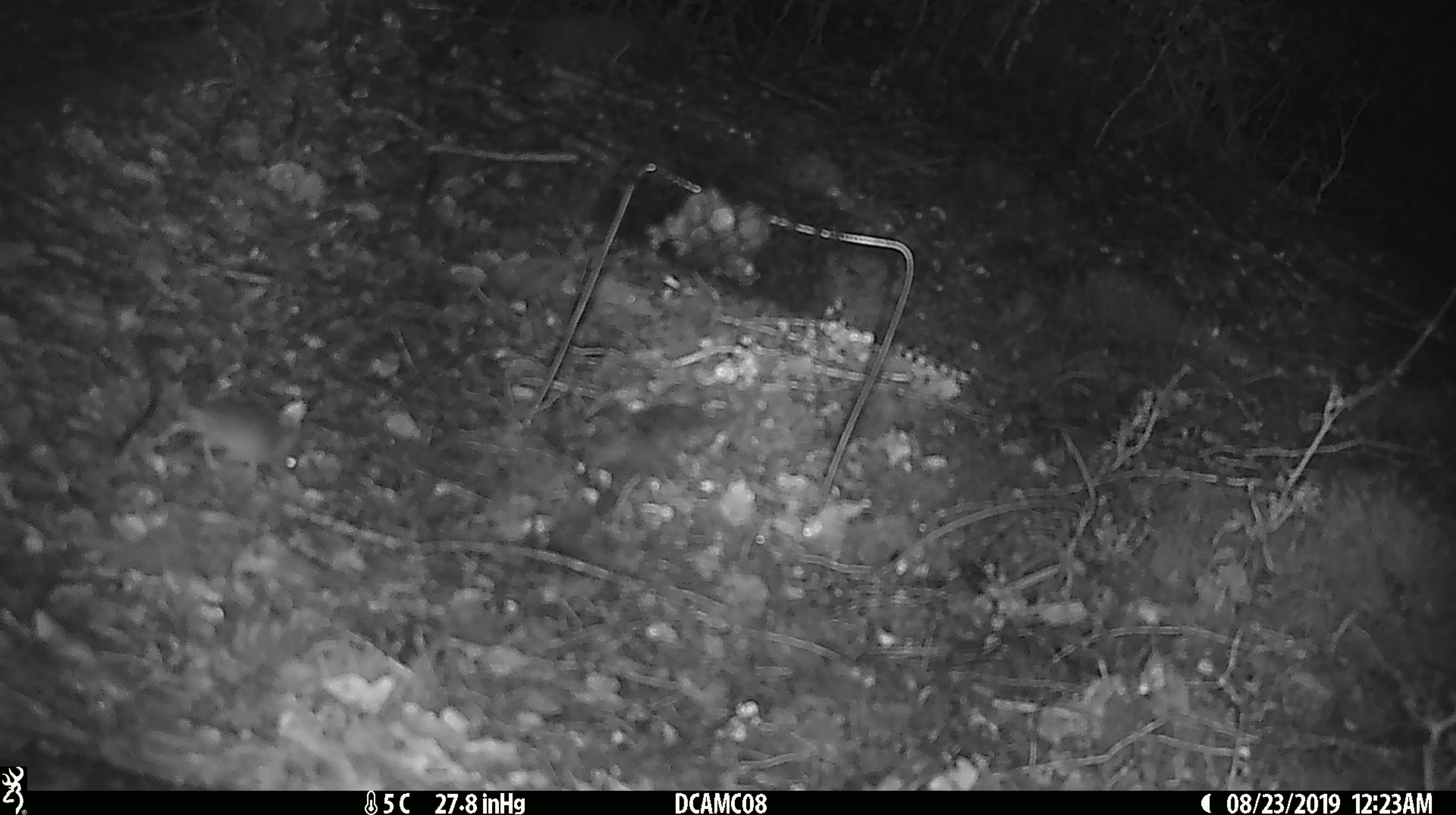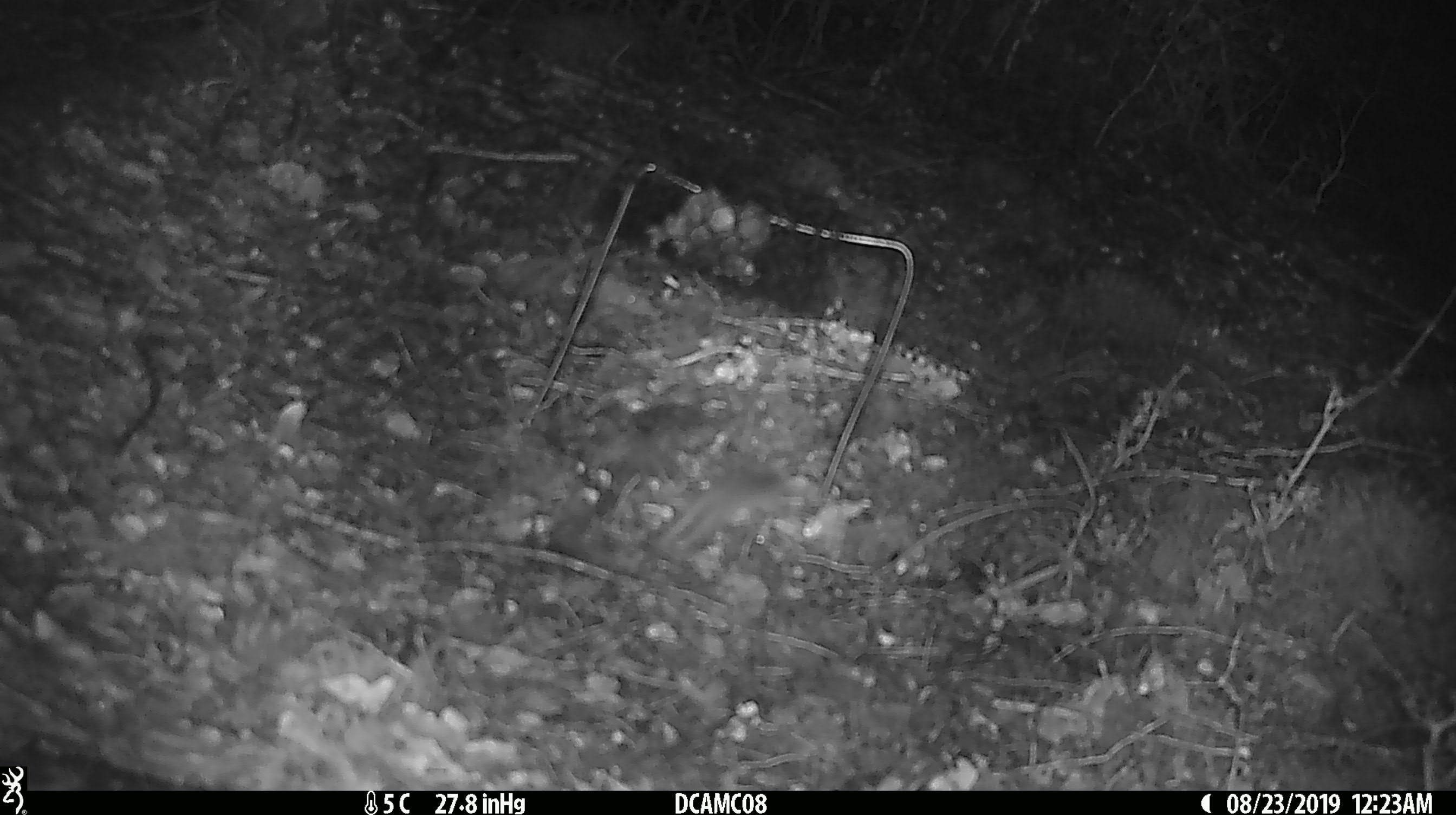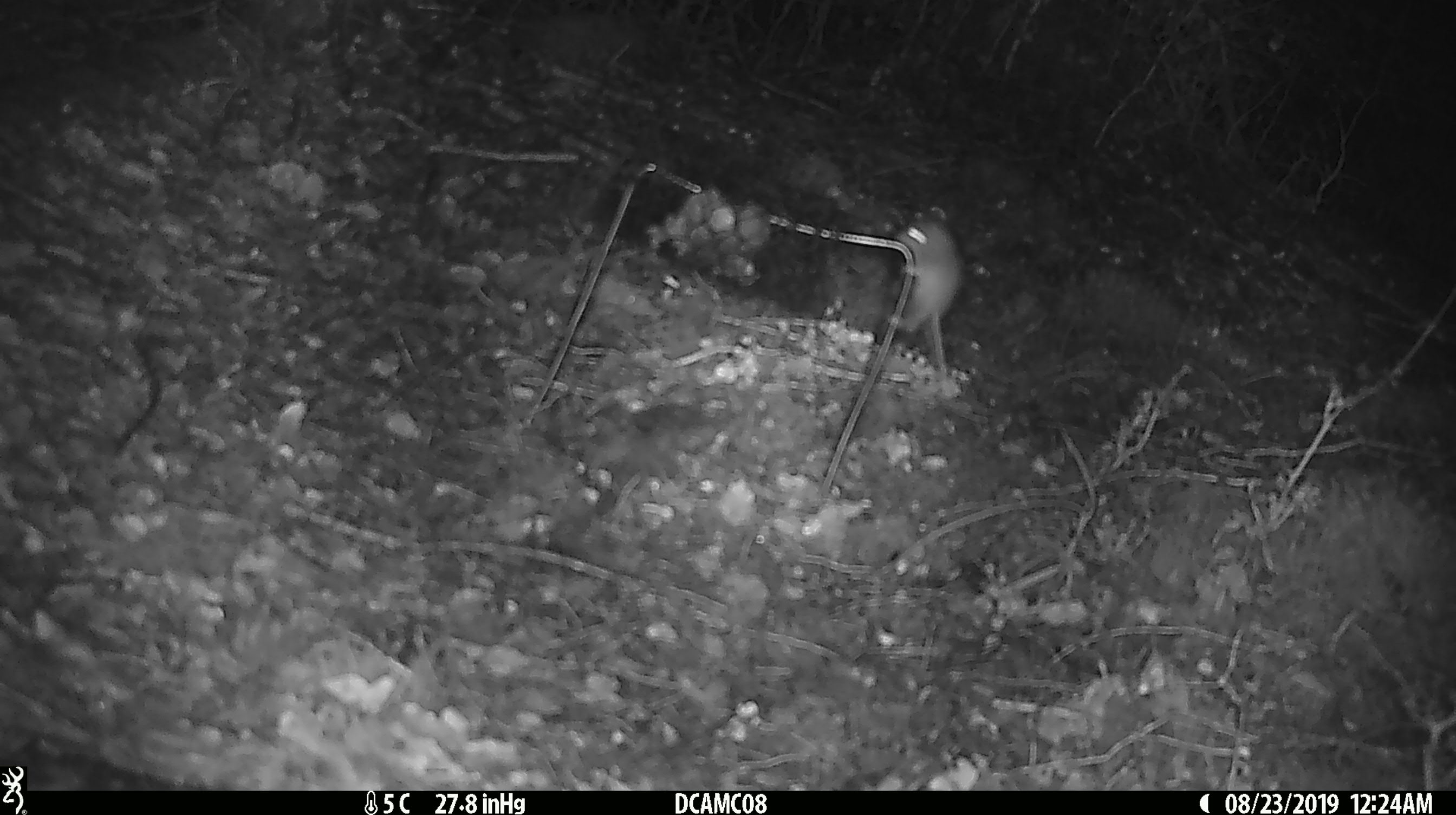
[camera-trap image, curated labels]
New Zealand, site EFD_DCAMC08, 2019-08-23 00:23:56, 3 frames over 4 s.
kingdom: Animalia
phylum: Chordata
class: Mammalia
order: Rodentia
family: Muridae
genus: Mus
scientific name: Mus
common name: mouse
Mouse (Mus).